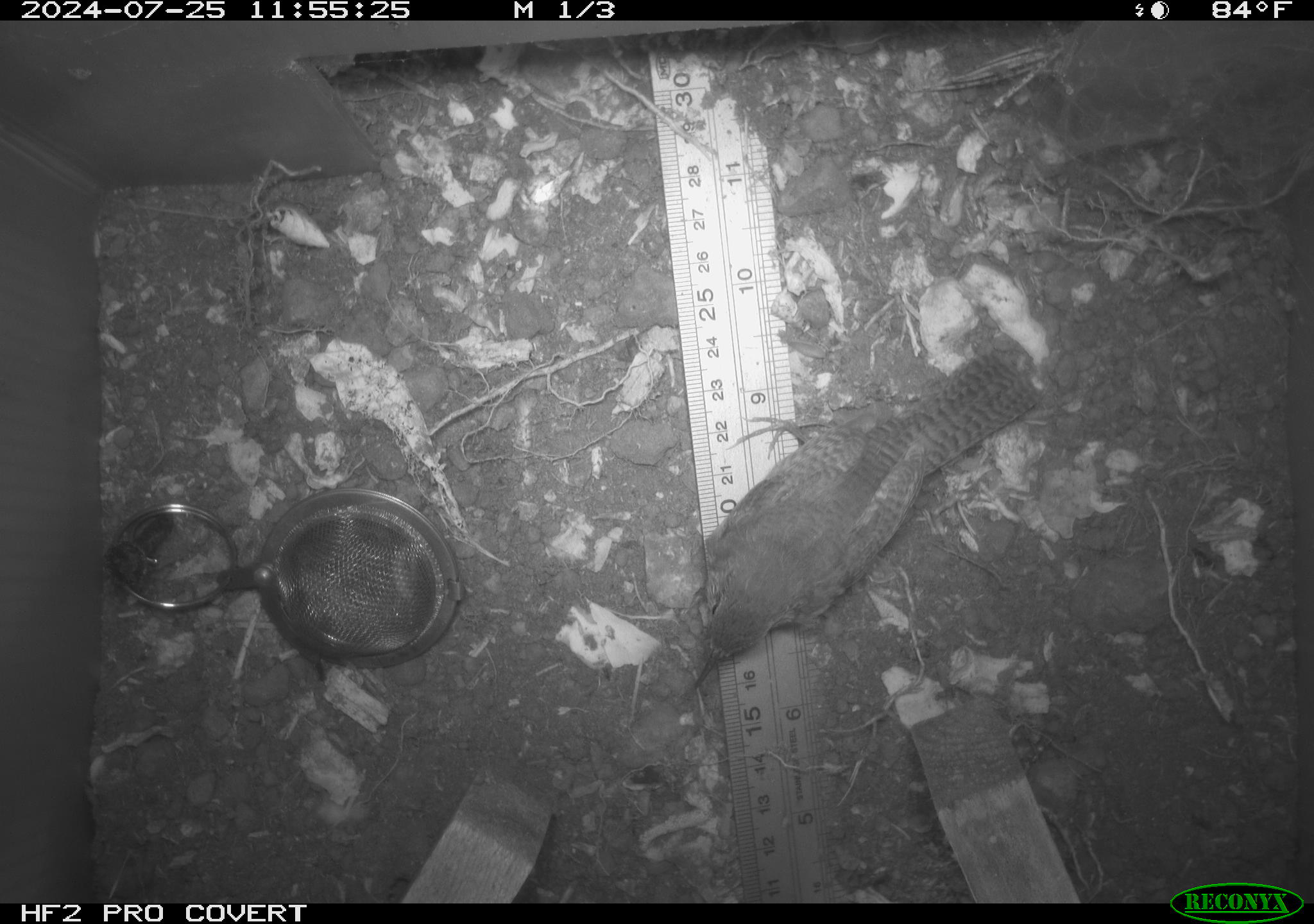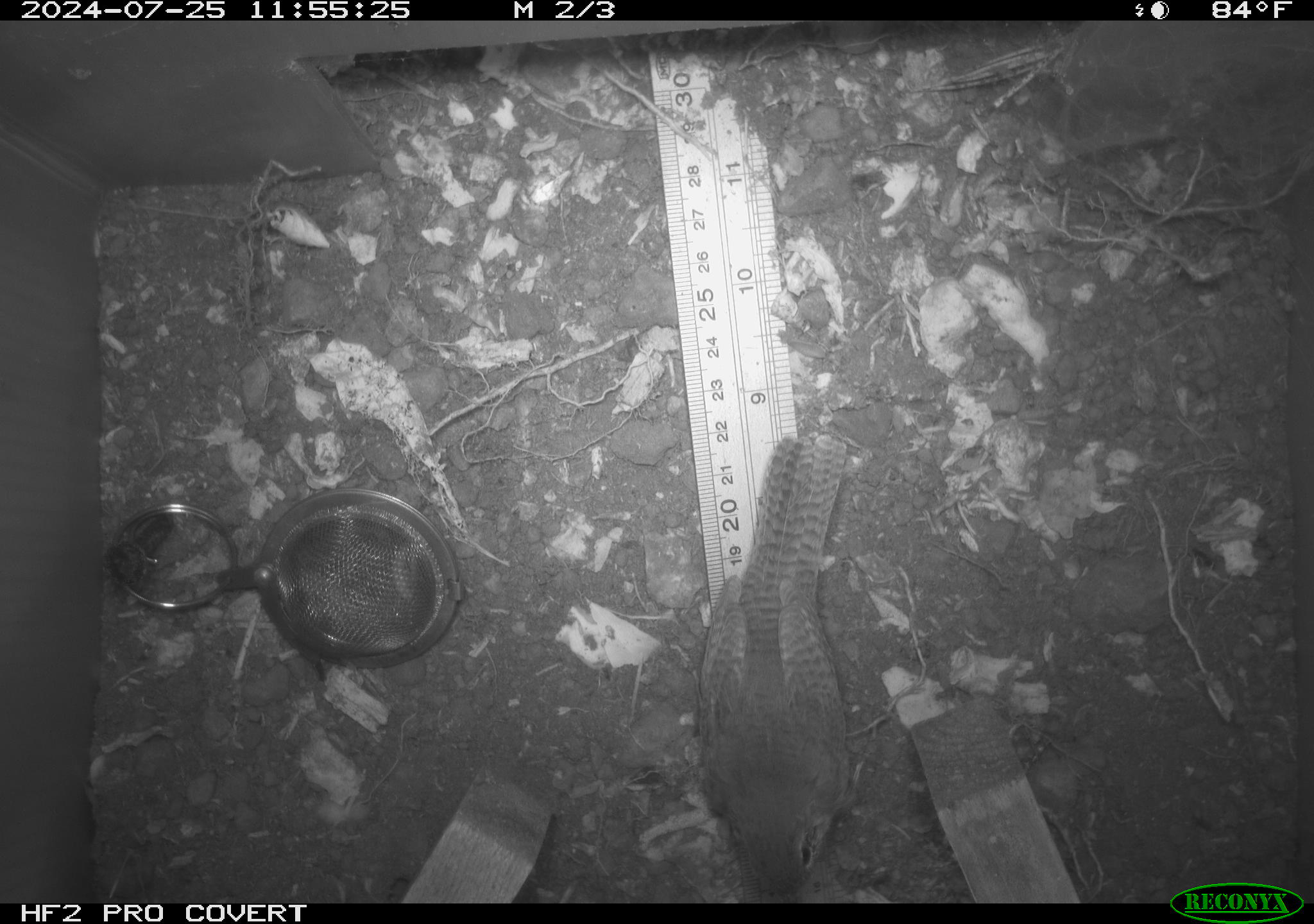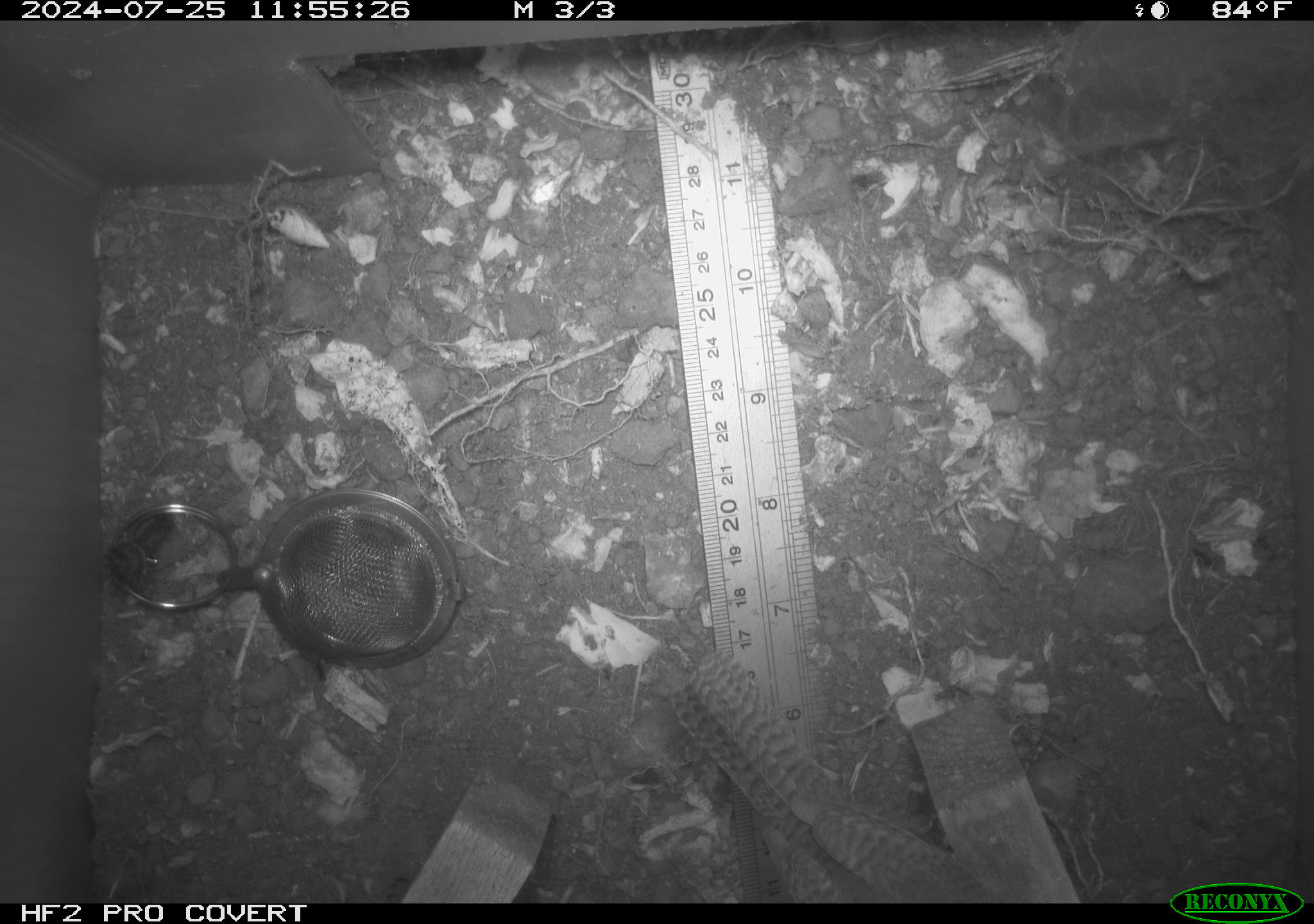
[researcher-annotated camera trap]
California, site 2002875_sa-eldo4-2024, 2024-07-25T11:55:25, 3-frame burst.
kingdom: Animalia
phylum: Chordata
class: Aves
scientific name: Aves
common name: bird